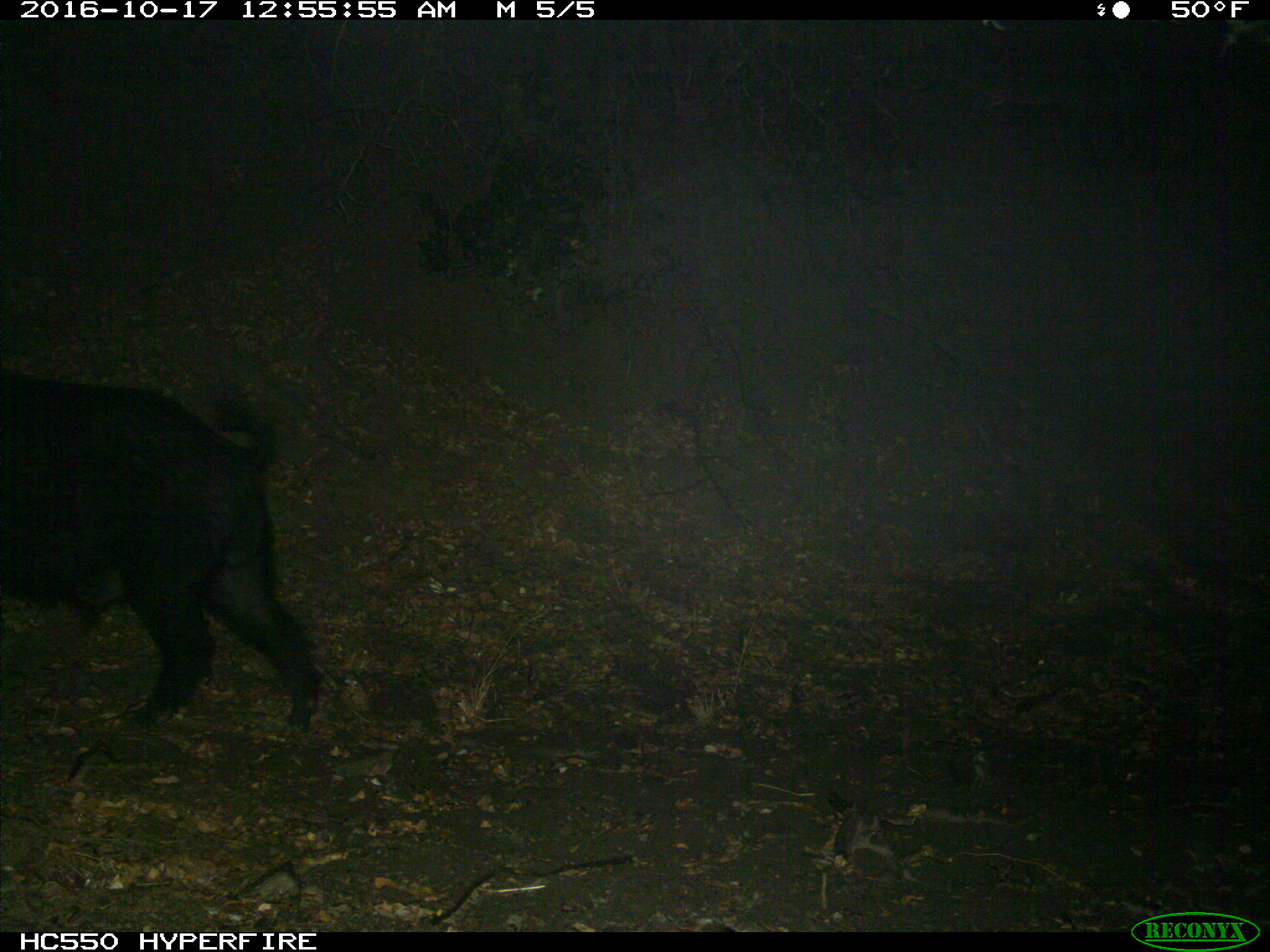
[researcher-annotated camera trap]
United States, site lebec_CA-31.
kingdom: Animalia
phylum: Chordata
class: Mammalia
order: Artiodactyla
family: Suidae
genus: Sus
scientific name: Sus scrofa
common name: wild boar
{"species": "Sus scrofa (wild boar)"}